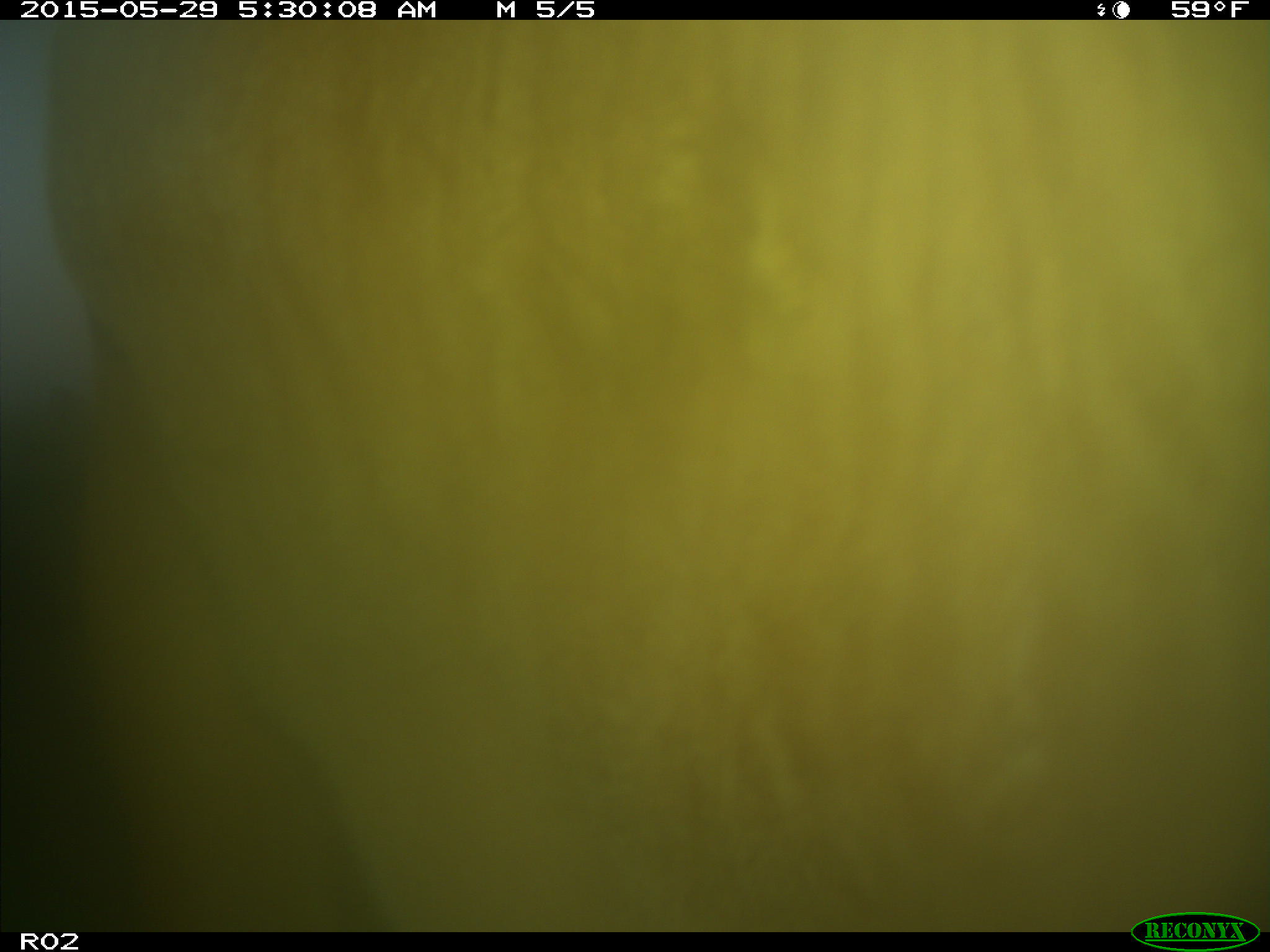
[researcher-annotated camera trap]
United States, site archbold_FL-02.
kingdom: Animalia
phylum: Chordata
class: Mammalia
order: Artiodactyla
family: Bovidae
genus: Bos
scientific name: Bos taurus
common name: domestic cow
Bos taurus (domestic cow).